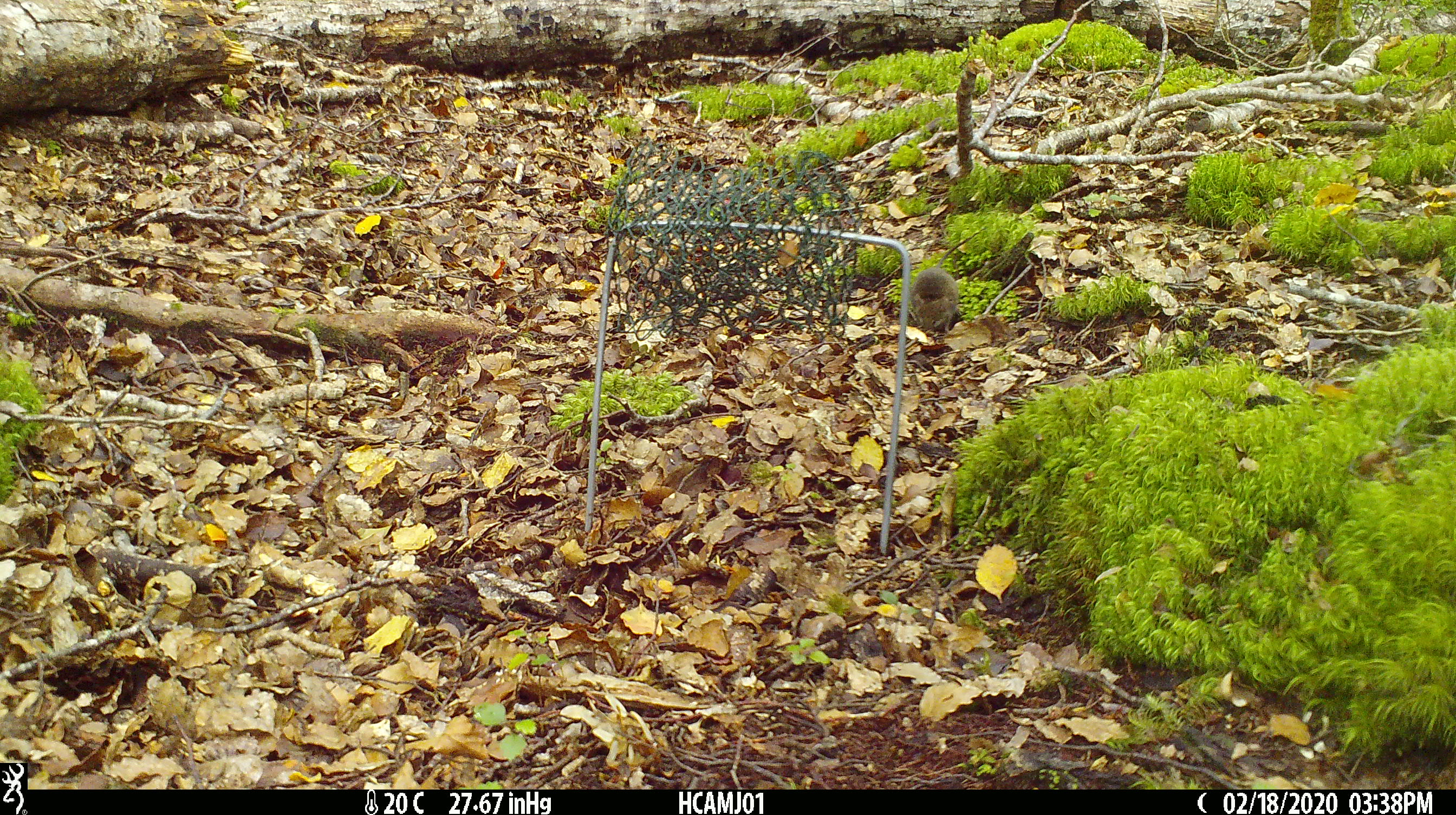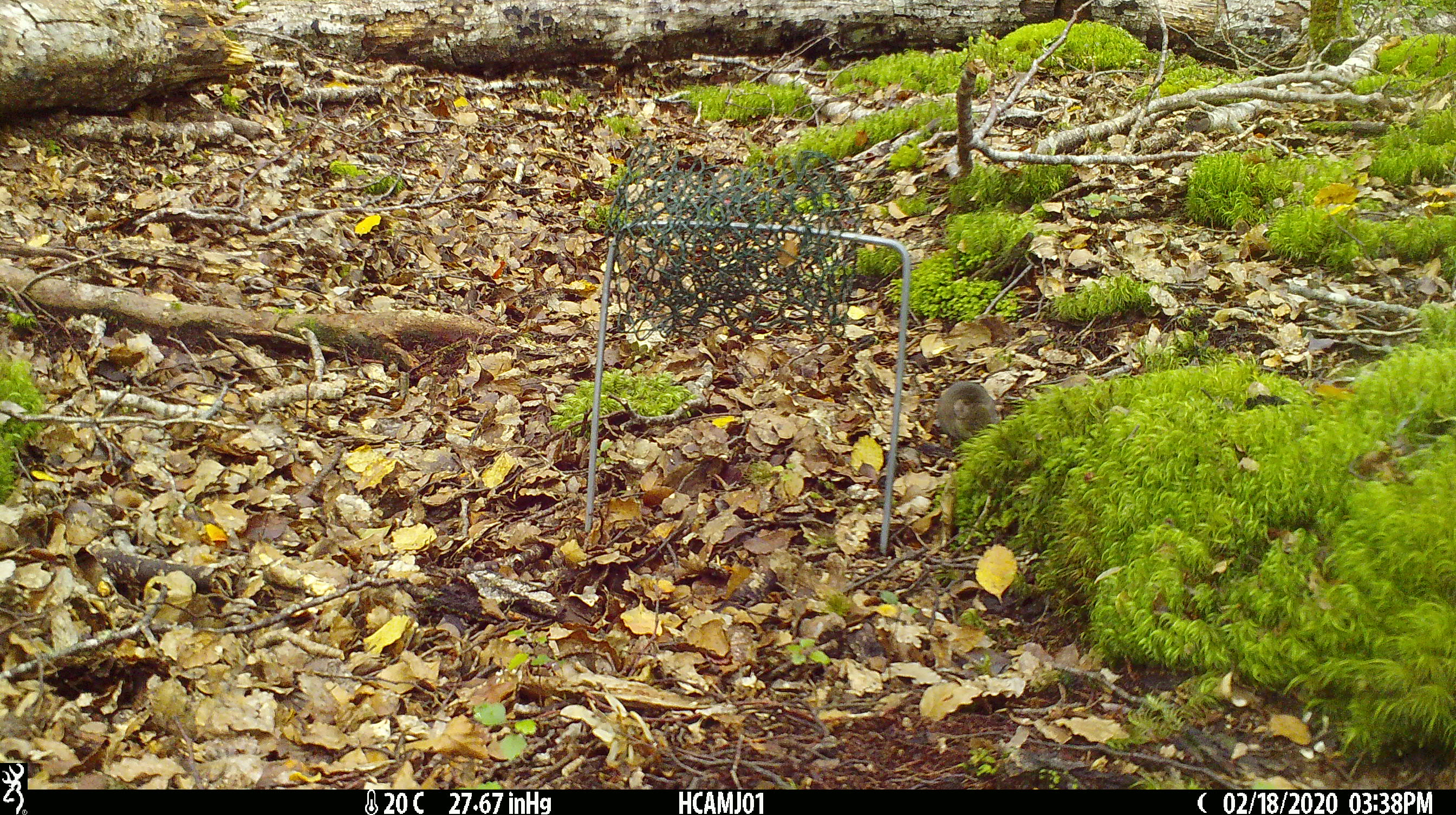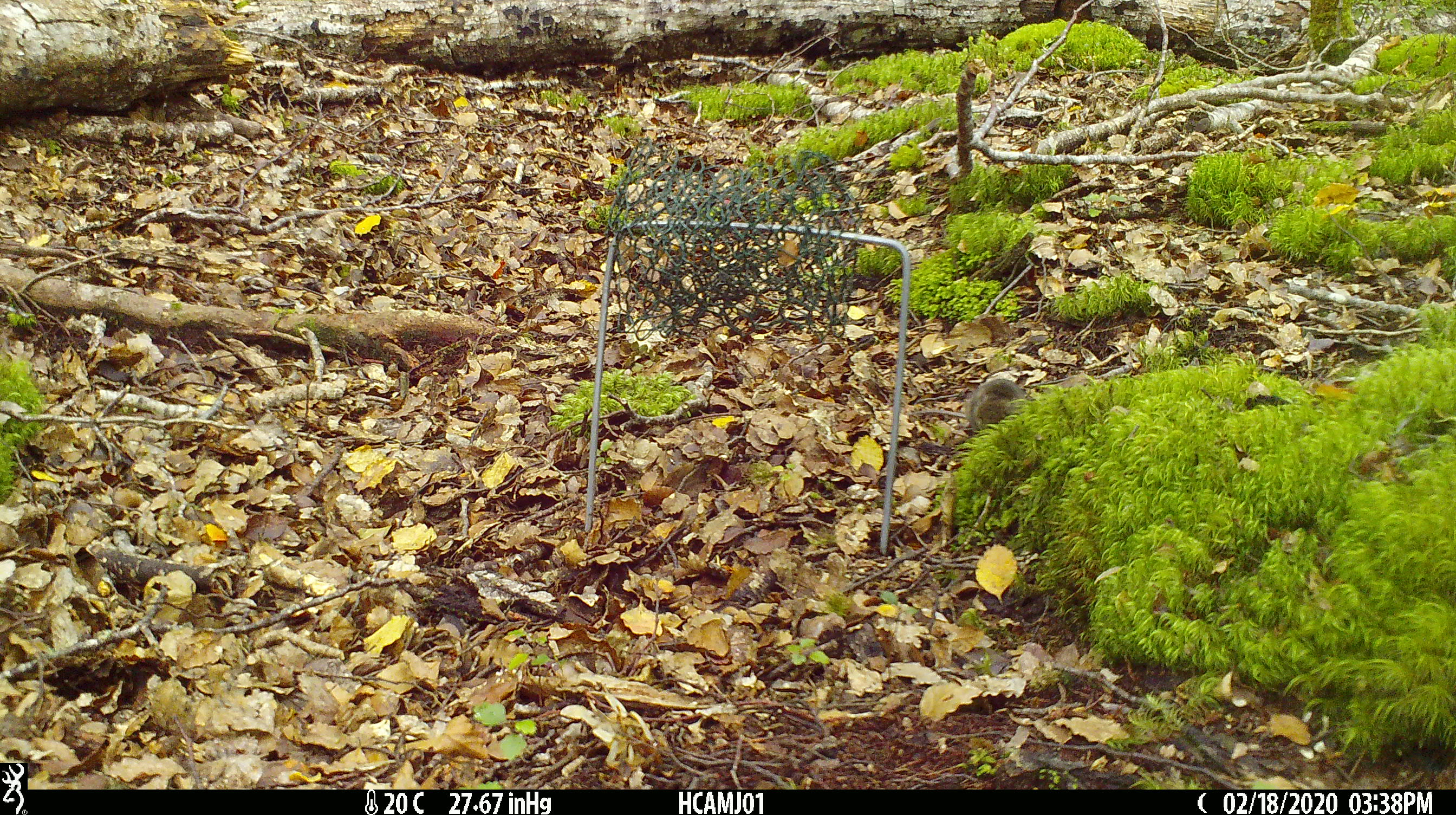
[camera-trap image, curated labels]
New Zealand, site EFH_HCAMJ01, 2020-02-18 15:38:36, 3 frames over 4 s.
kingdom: Animalia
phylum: Chordata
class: Mammalia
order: Rodentia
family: Muridae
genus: Mus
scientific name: Mus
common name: mouse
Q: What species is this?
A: Mouse (Mus).